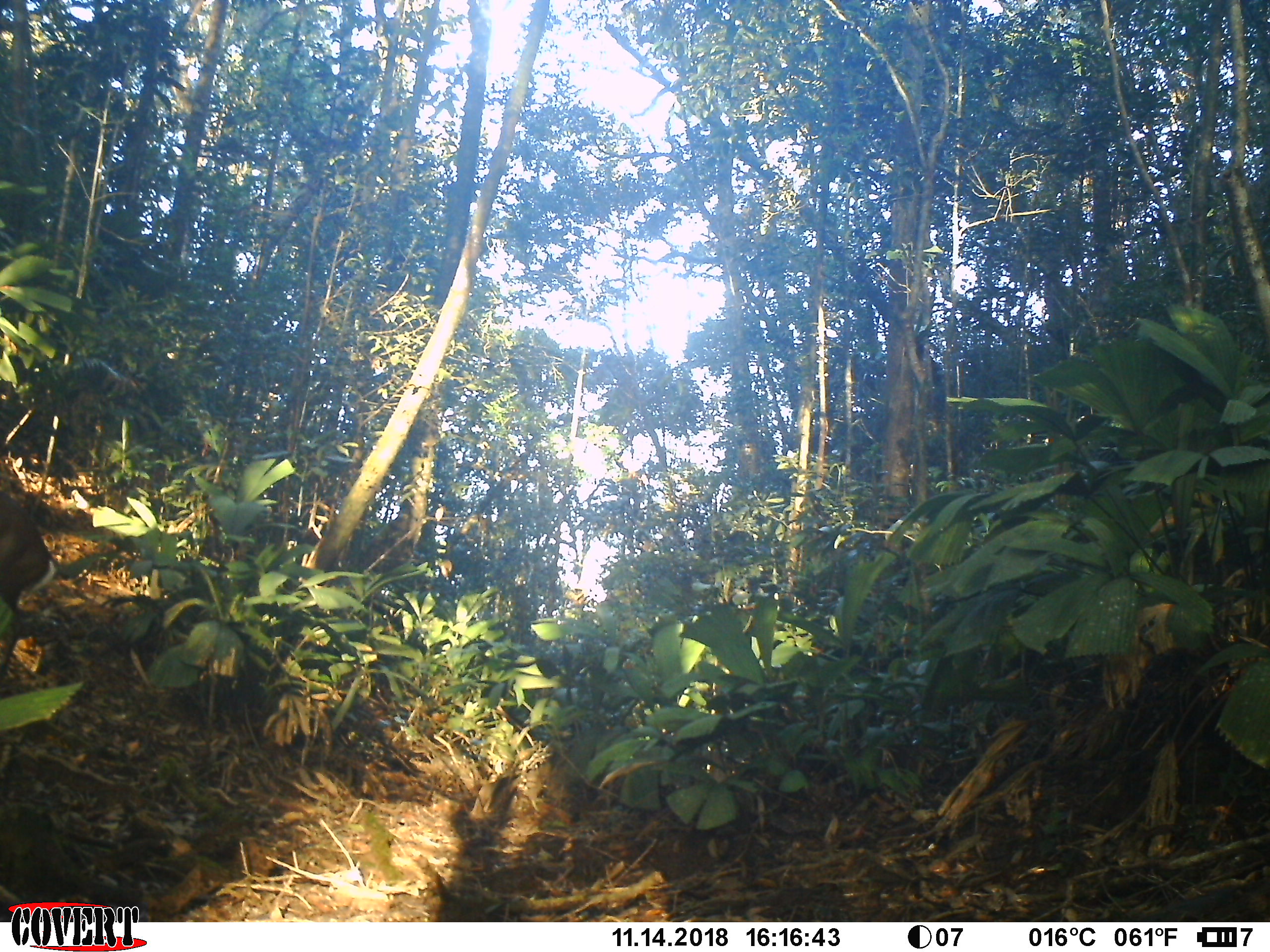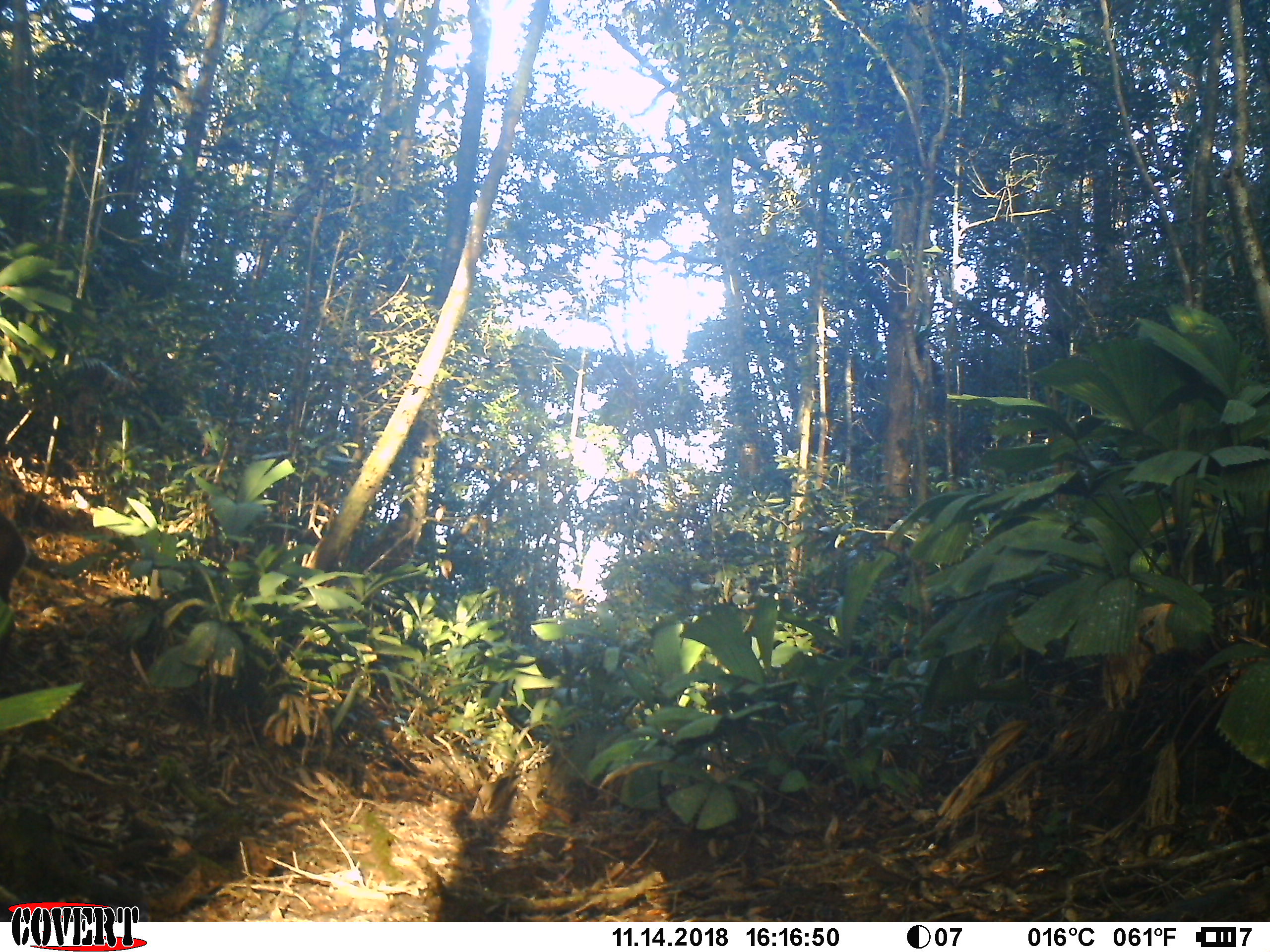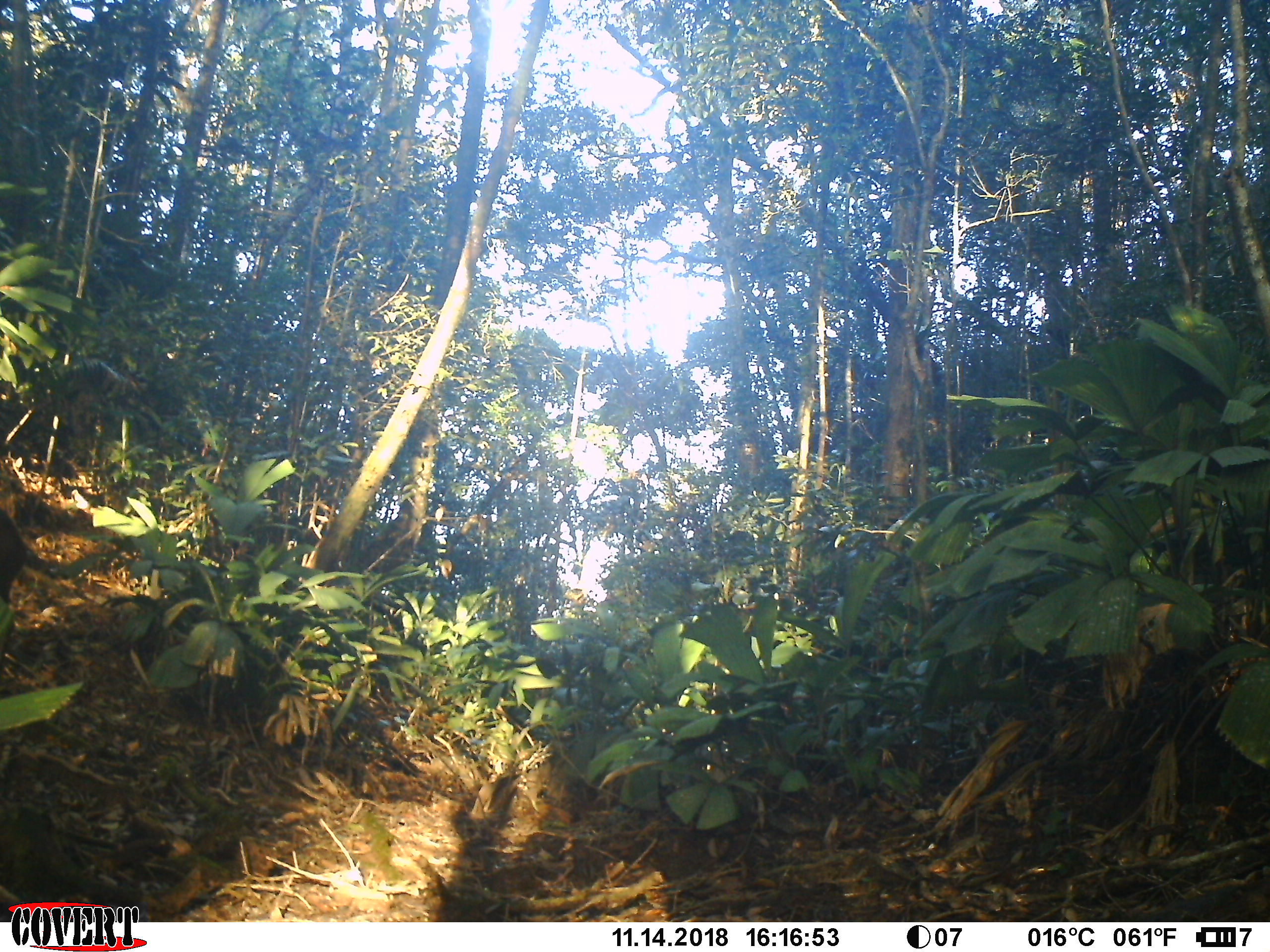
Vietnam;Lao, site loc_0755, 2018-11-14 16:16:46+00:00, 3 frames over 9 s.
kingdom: Animalia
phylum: Chordata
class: Mammalia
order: Artiodactyla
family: Cervidae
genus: Muntiacus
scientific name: Muntiacus rooseveltorum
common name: roosevelt's muntjac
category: roosevelts muntjac group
Roosevelts muntjac group (roosevelt's muntjac) (Muntiacus rooseveltorum). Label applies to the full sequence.